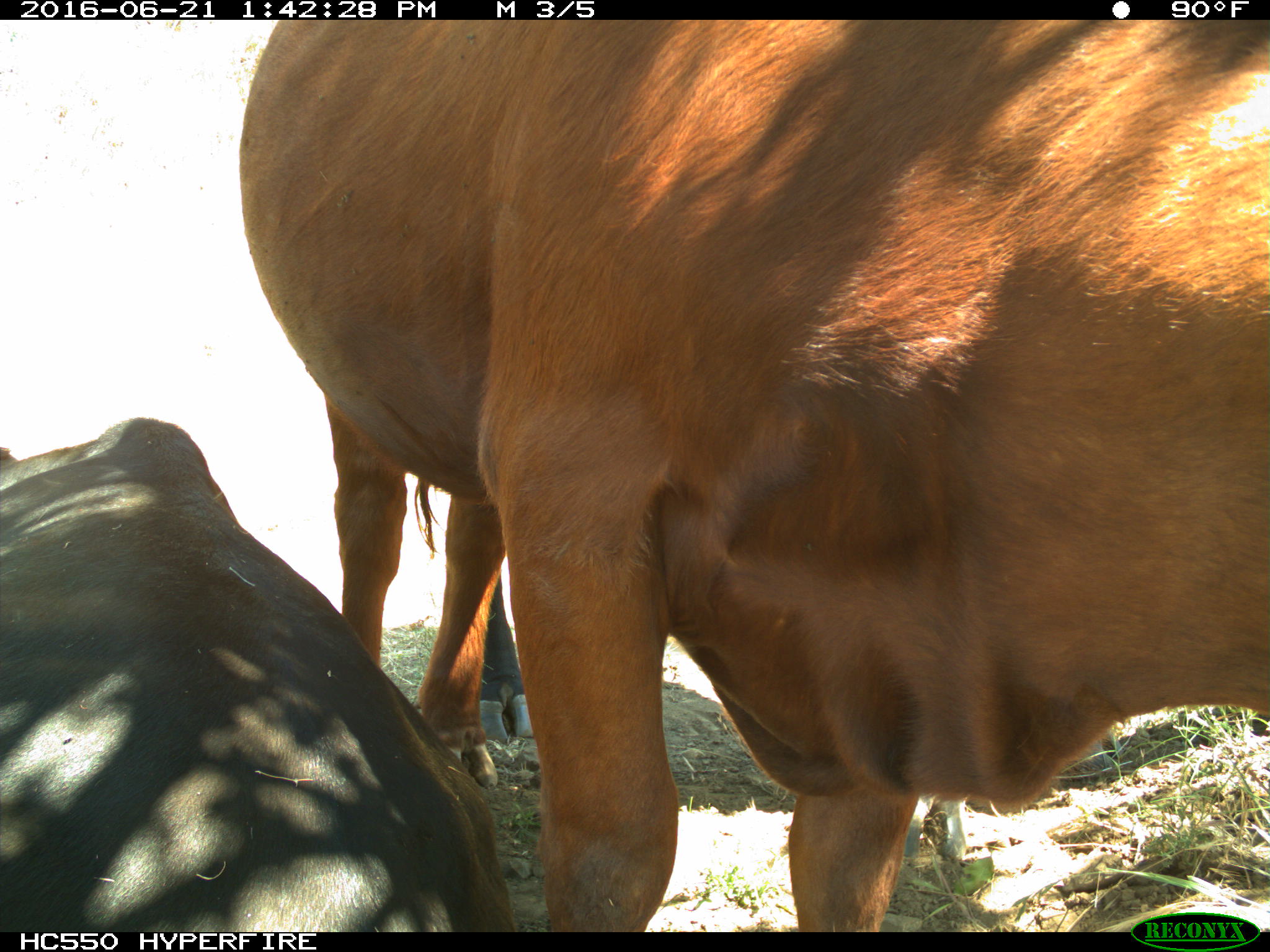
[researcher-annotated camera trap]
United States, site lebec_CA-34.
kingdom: Animalia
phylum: Chordata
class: Mammalia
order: Artiodactyla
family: Bovidae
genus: Bos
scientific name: Bos taurus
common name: domestic cow